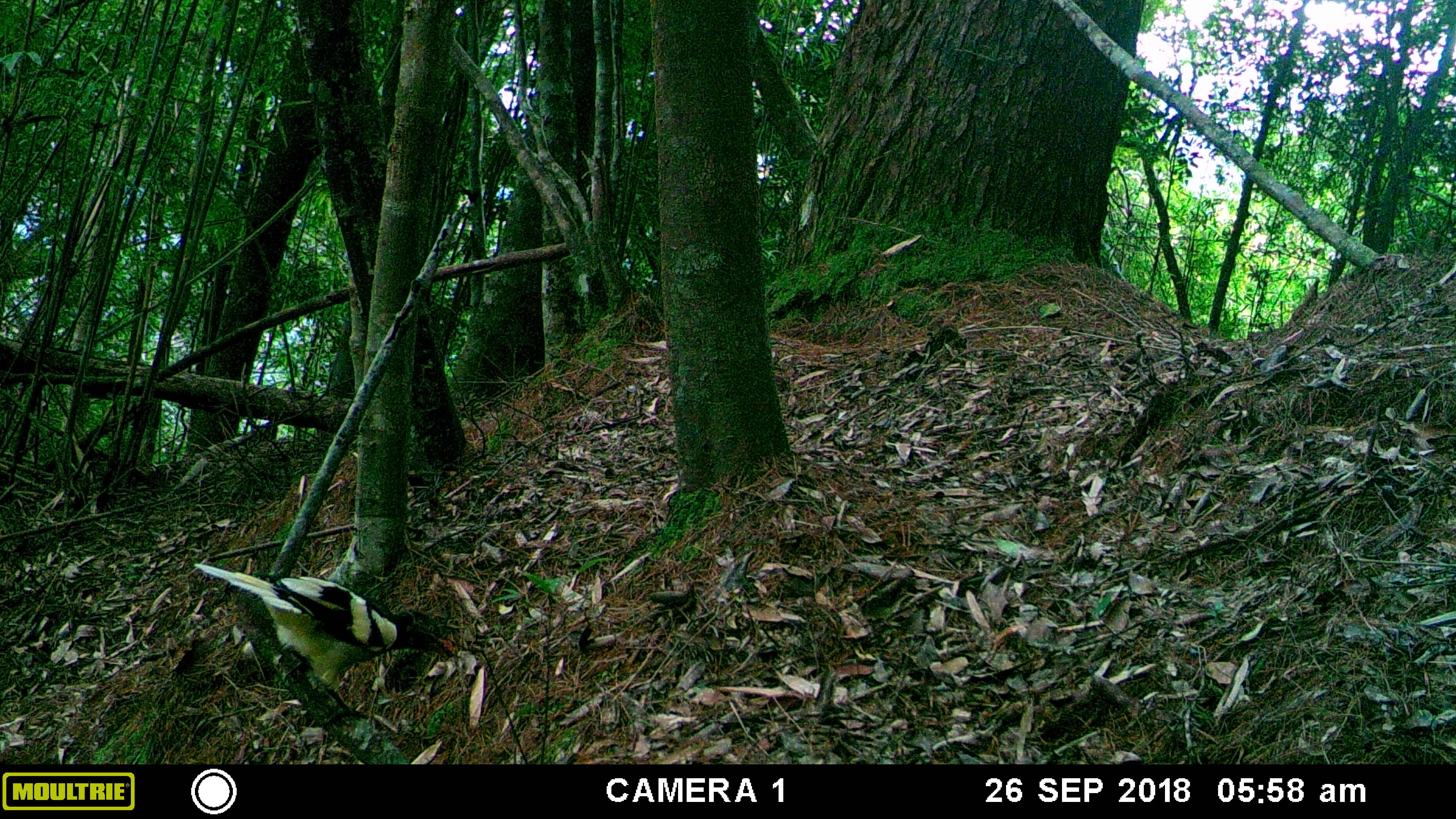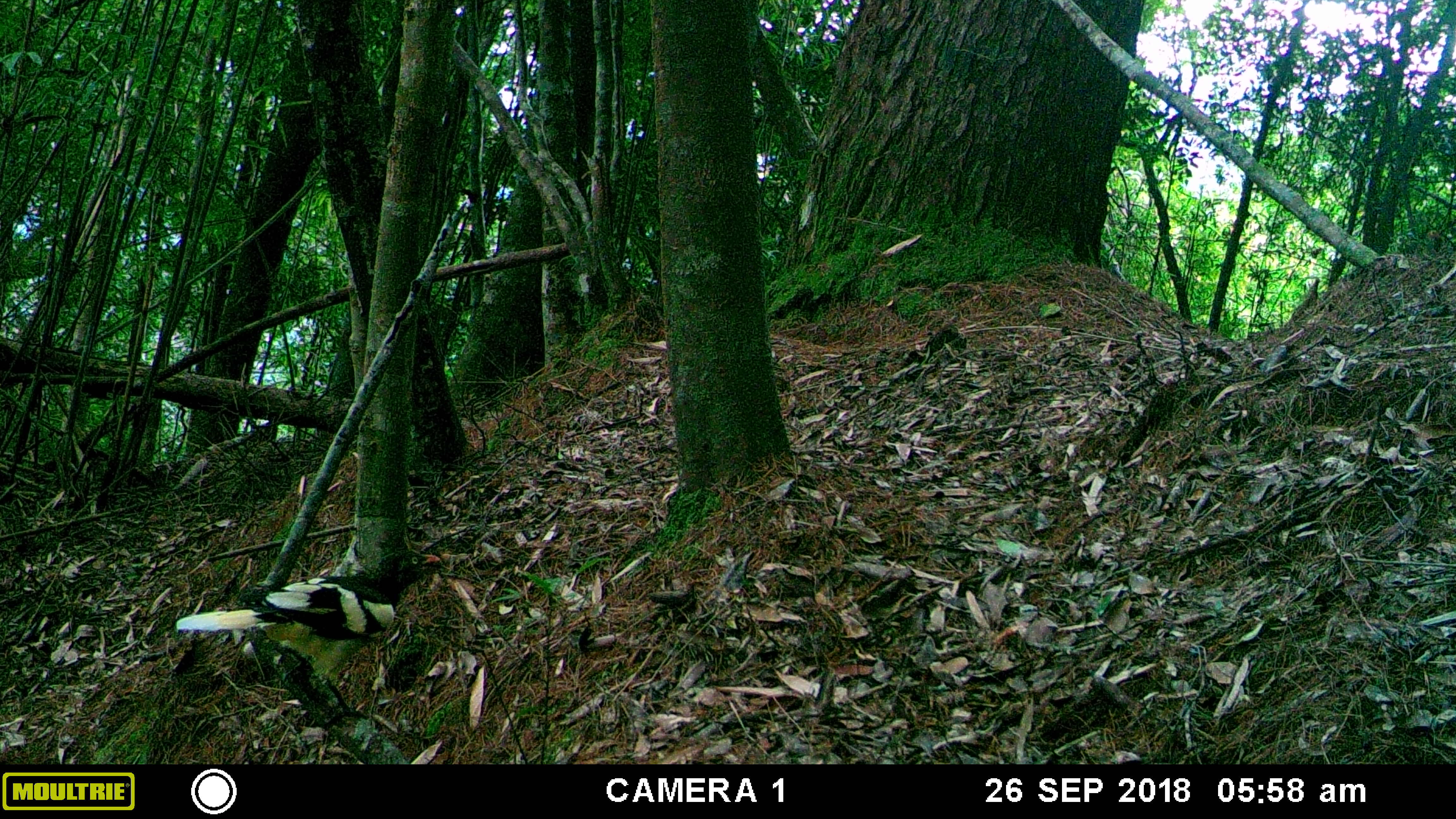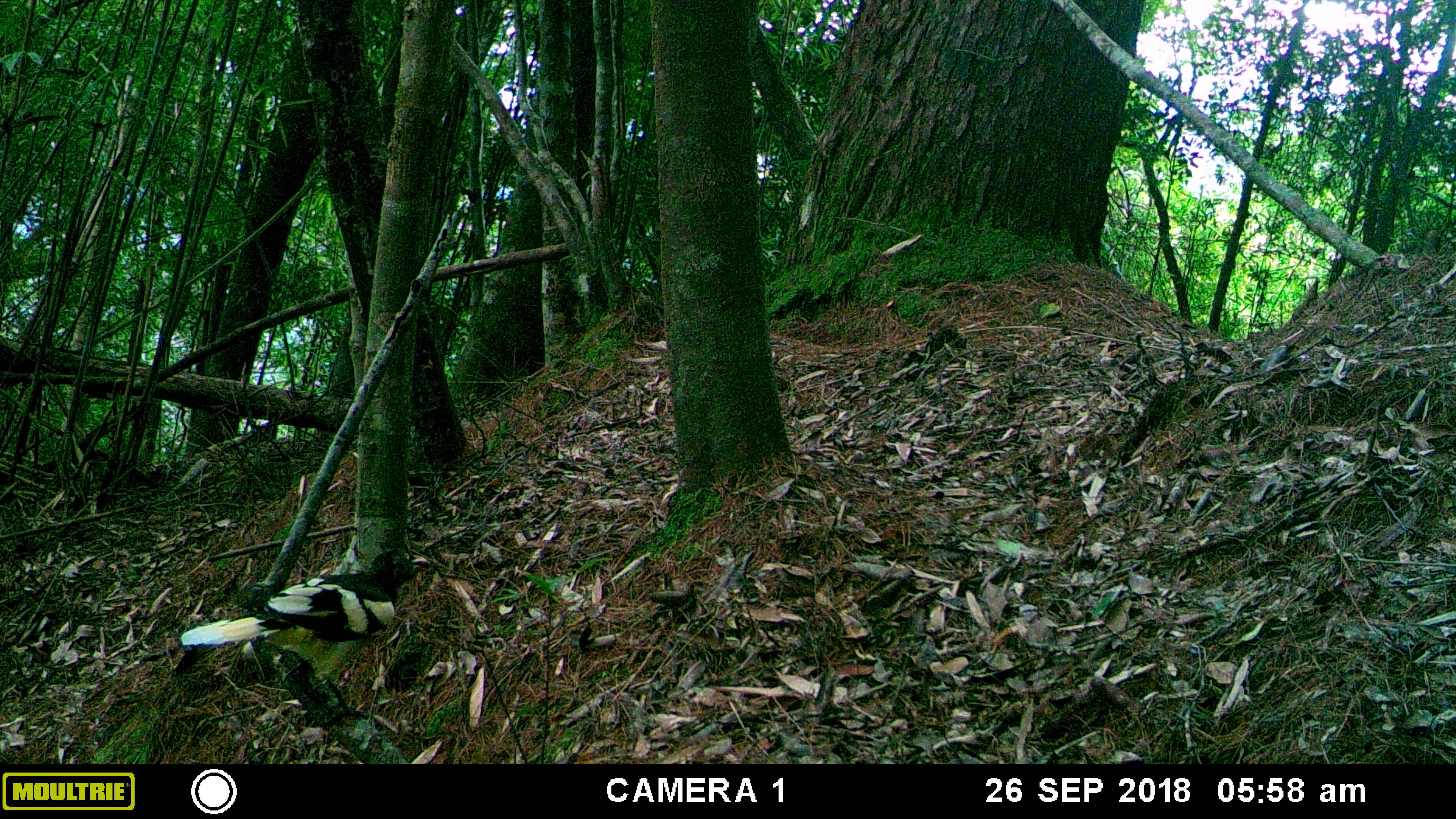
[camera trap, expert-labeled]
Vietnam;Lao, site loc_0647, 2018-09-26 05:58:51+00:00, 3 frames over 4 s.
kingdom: Animalia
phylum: Chordata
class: Aves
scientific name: Aves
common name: bird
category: unidentified bird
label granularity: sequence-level